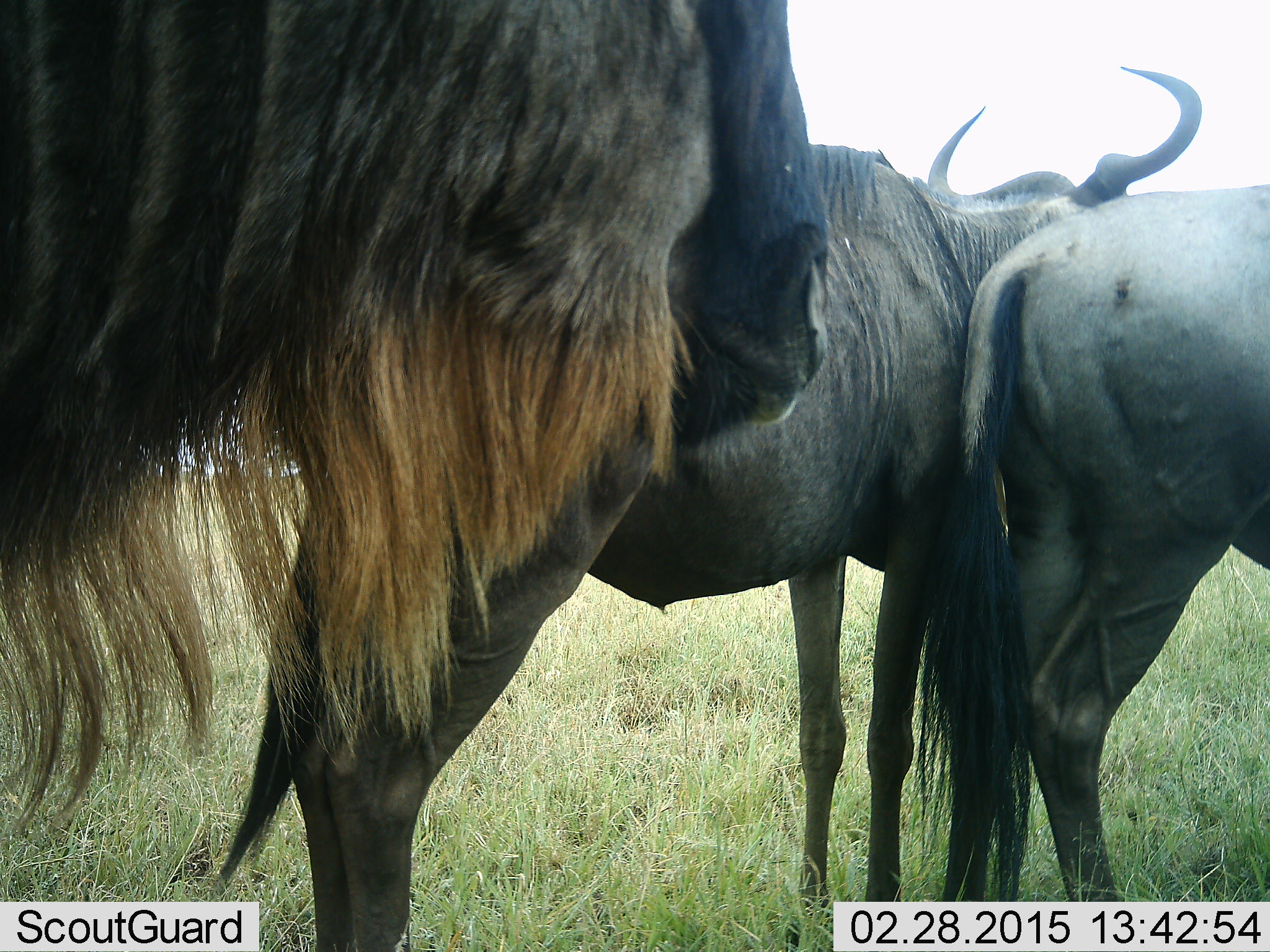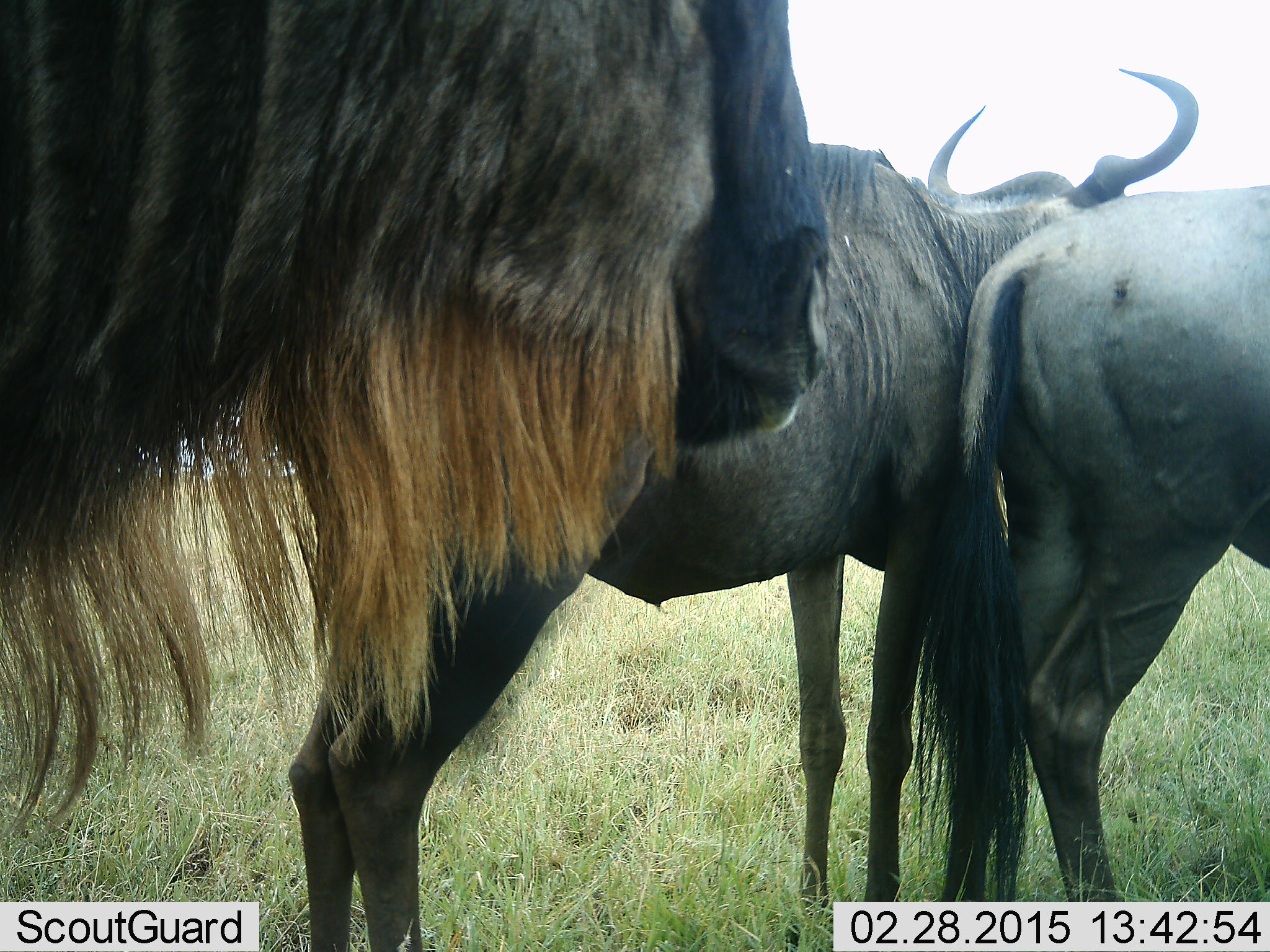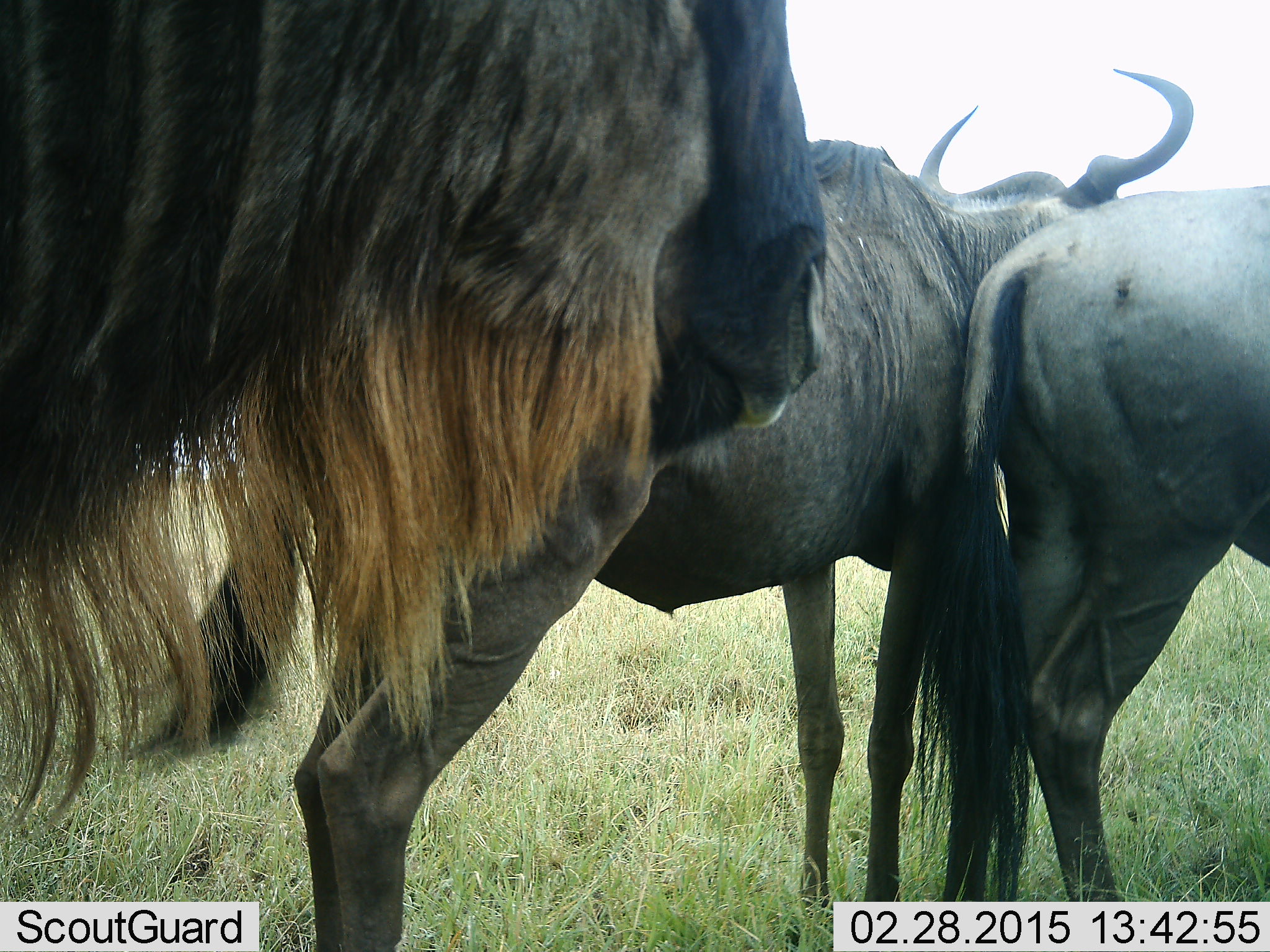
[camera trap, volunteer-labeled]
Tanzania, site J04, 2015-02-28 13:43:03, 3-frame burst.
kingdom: Animalia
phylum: Chordata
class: Mammalia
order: Artiodactyla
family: Bovidae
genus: Connochaetes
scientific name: Connochaetes taurinus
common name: blue wildebeest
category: wildebeest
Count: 3.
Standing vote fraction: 80%.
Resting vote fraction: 0%.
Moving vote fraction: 0%.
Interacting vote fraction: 10%.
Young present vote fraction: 10%.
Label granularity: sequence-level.